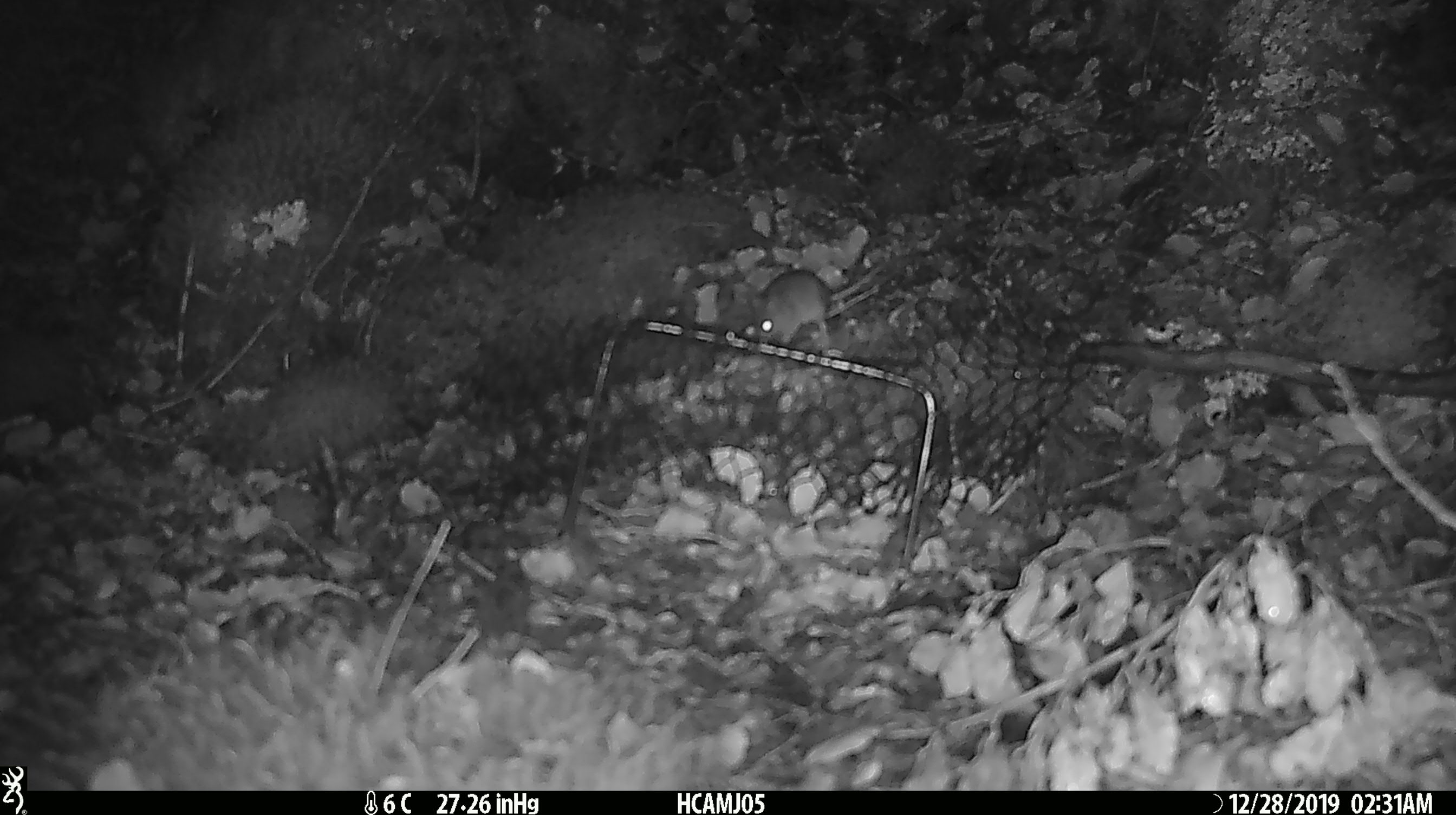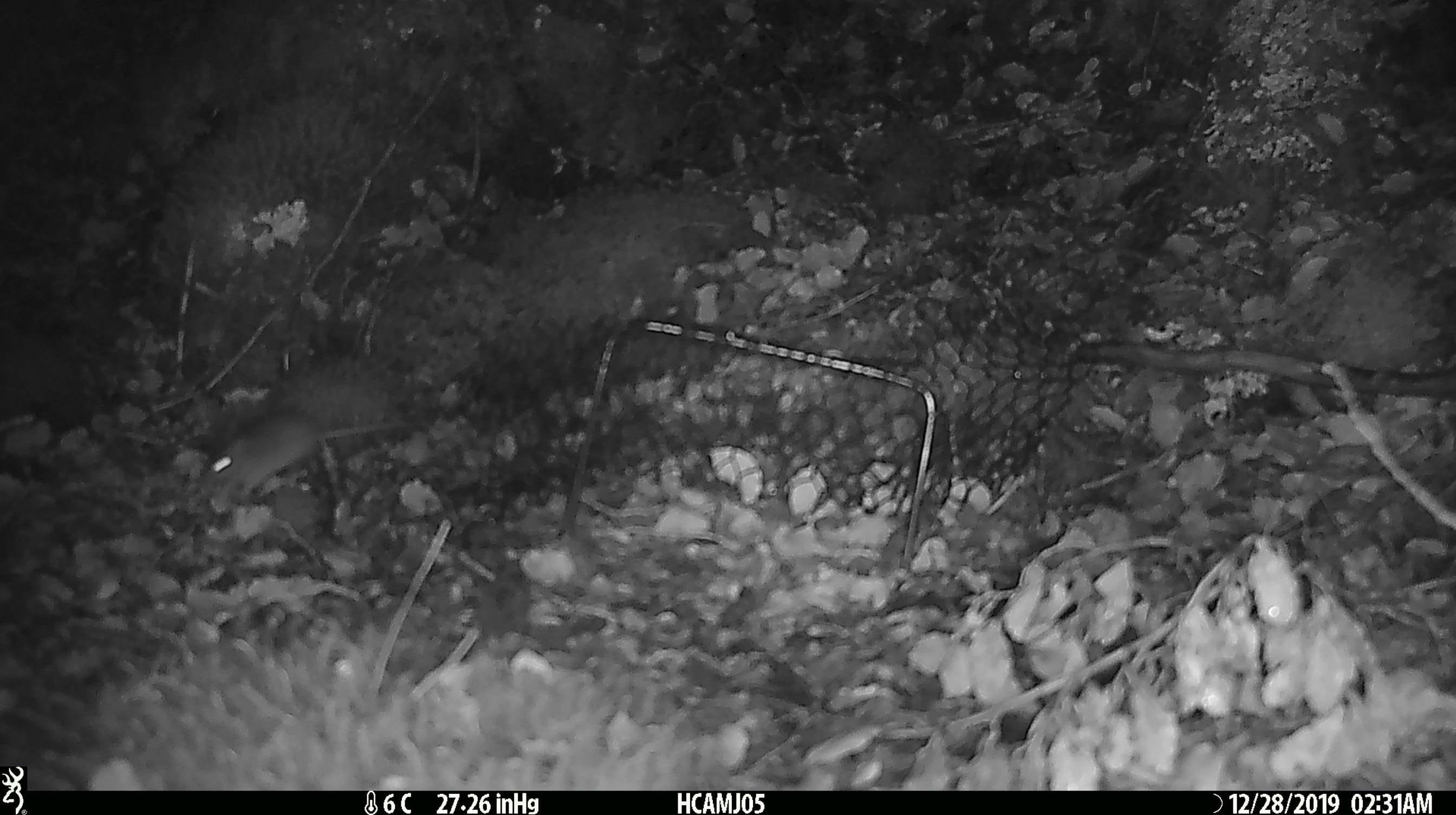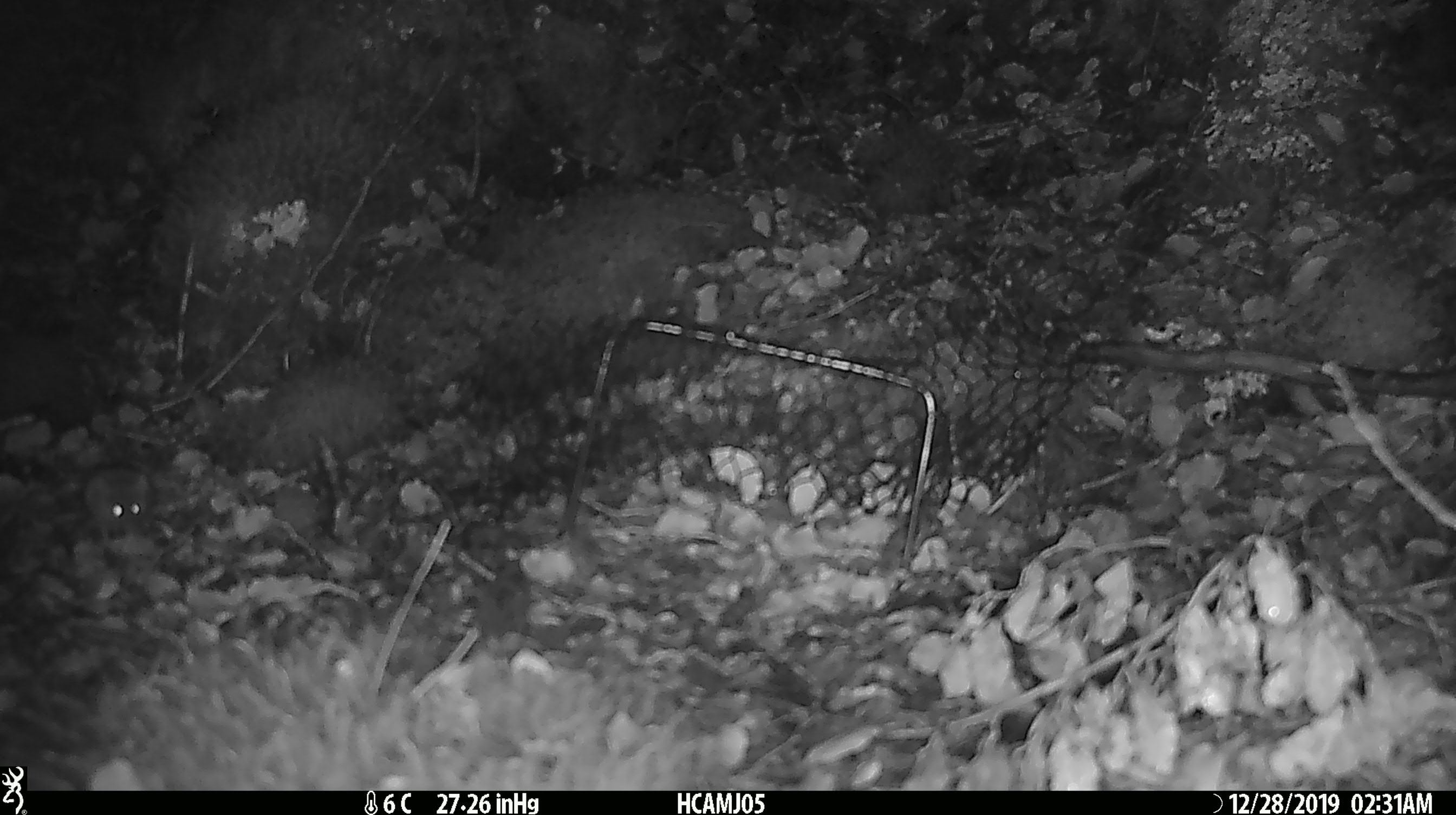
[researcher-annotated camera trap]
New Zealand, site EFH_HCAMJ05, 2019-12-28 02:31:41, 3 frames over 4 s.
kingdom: Animalia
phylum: Chordata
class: Mammalia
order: Rodentia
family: Muridae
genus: Mus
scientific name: Mus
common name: mouse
Mouse (Mus).